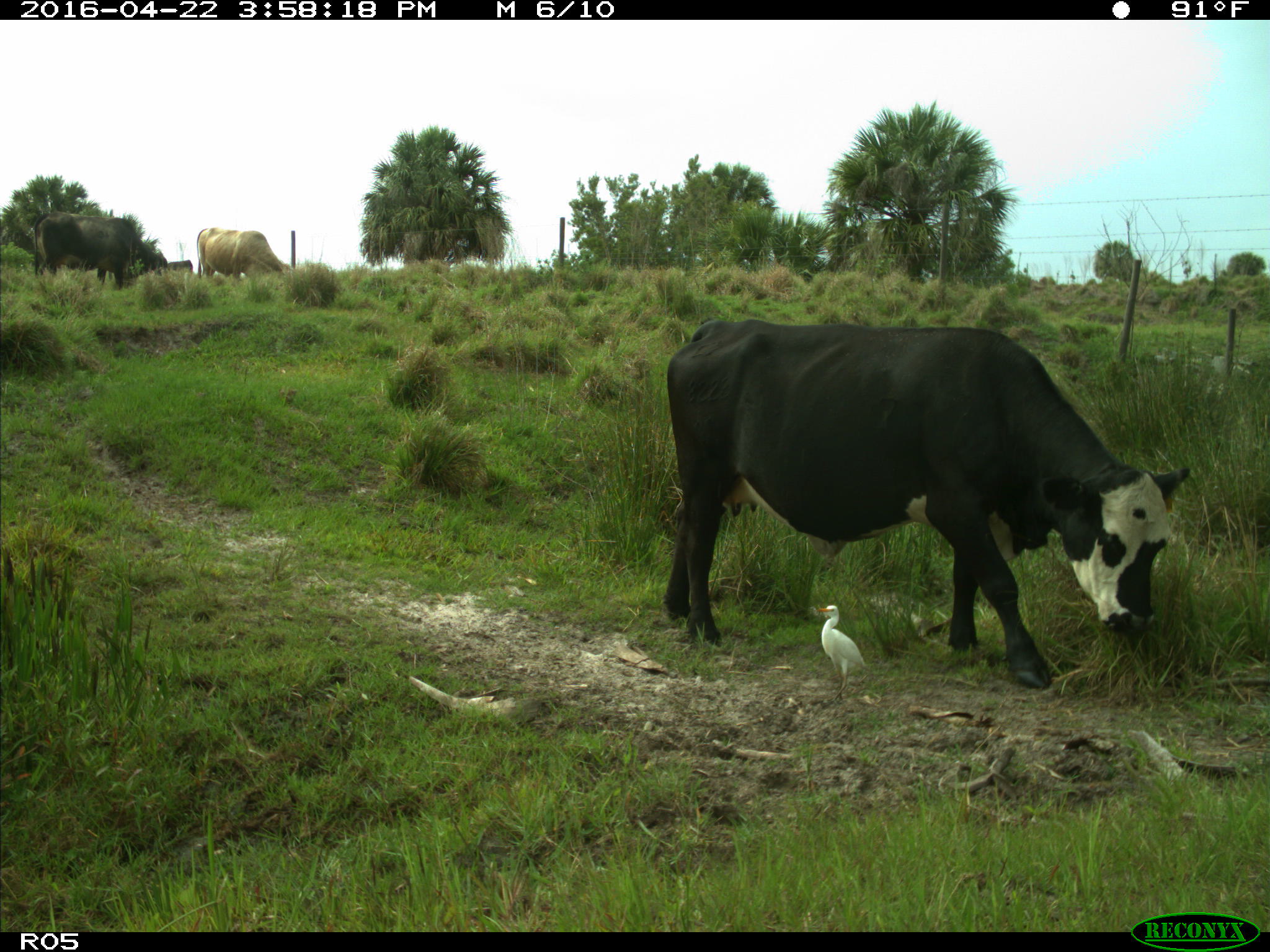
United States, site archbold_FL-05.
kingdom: Animalia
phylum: Chordata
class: Mammalia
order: Artiodactyla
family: Bovidae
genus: Bos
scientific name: Bos taurus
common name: domestic cow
Bos taurus (domestic cow).